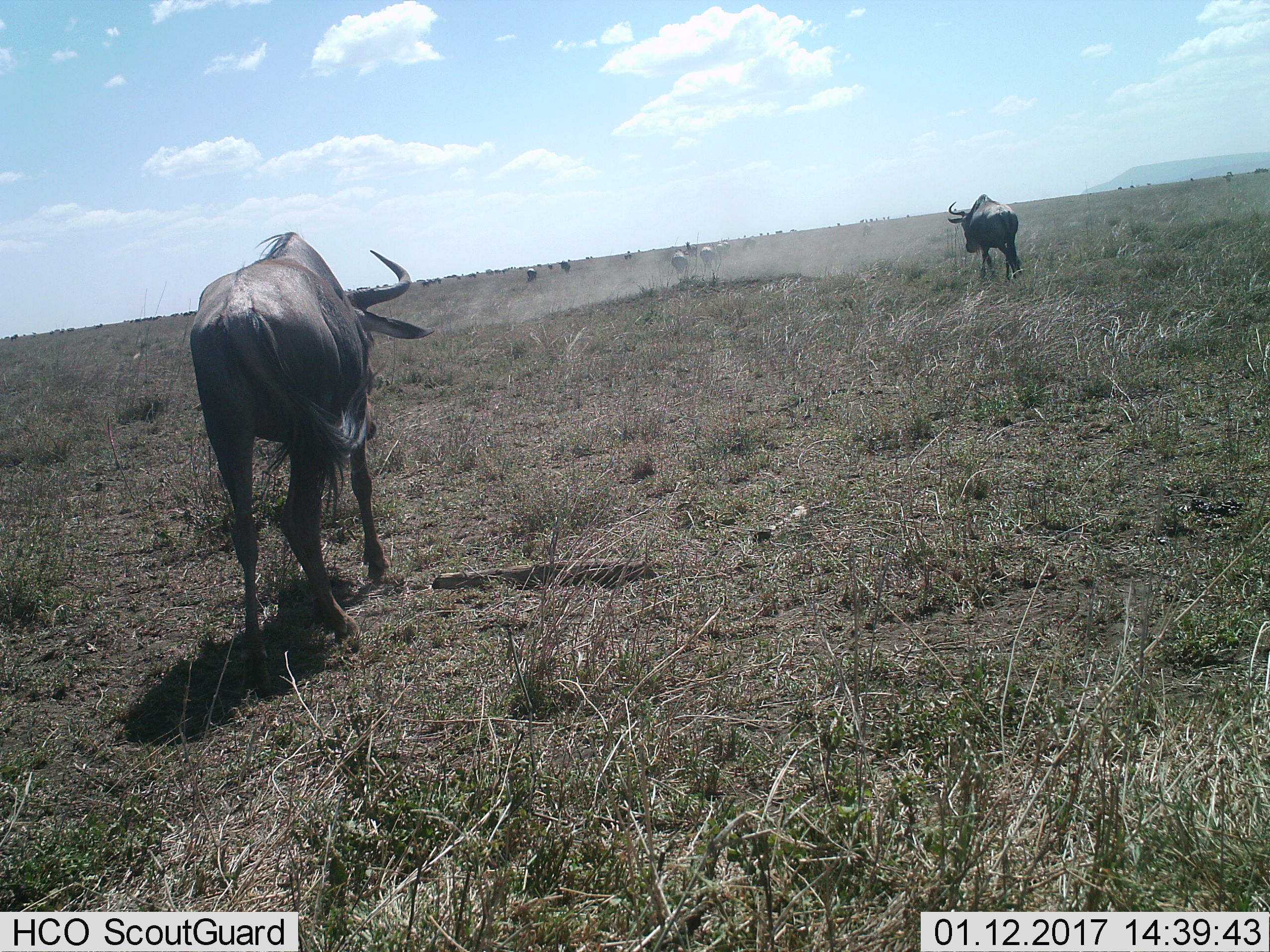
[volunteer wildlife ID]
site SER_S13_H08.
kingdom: Animalia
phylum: Chordata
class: Mammalia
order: Artiodactyla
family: Bovidae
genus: Connochaetes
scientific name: Connochaetes taurinus taurinus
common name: blue wildebeest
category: wildebeestblue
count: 11-50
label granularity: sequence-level